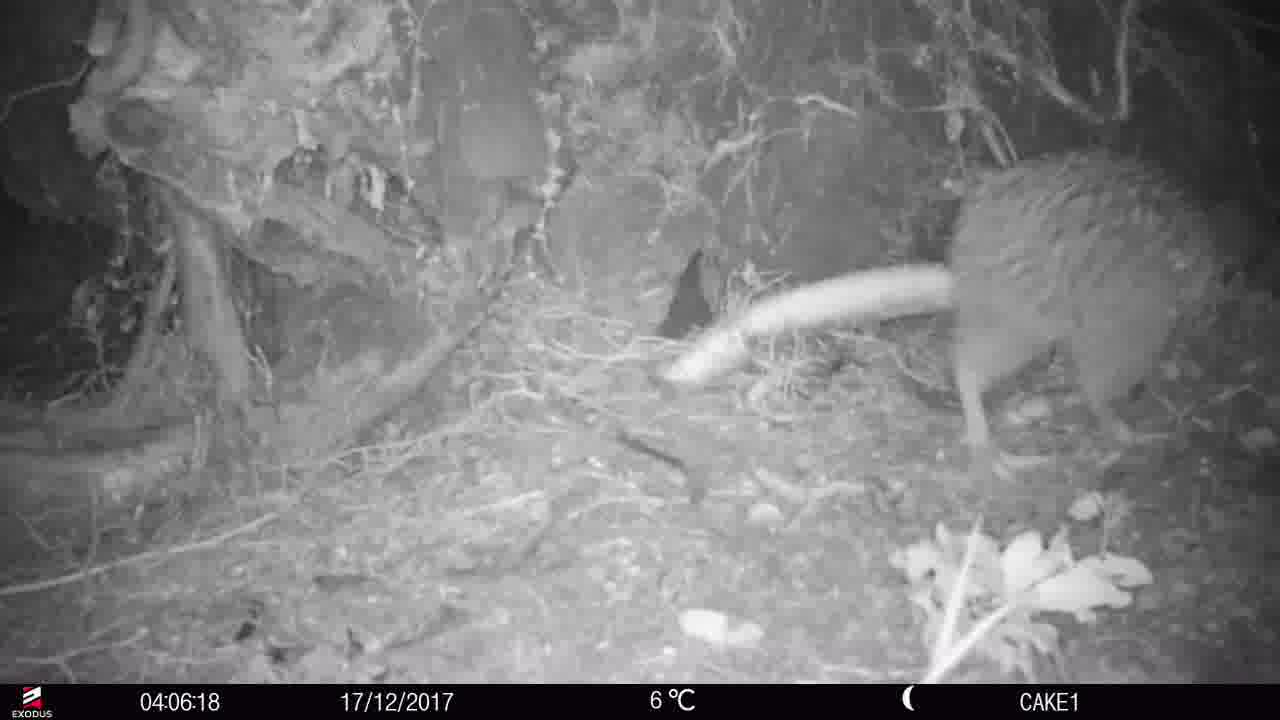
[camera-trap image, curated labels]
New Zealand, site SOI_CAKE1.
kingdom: Animalia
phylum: Chordata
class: Aves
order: Apterygiformes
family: Apterygidae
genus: Apteryx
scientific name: Apteryx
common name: kiwi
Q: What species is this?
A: Kiwi (Apteryx).